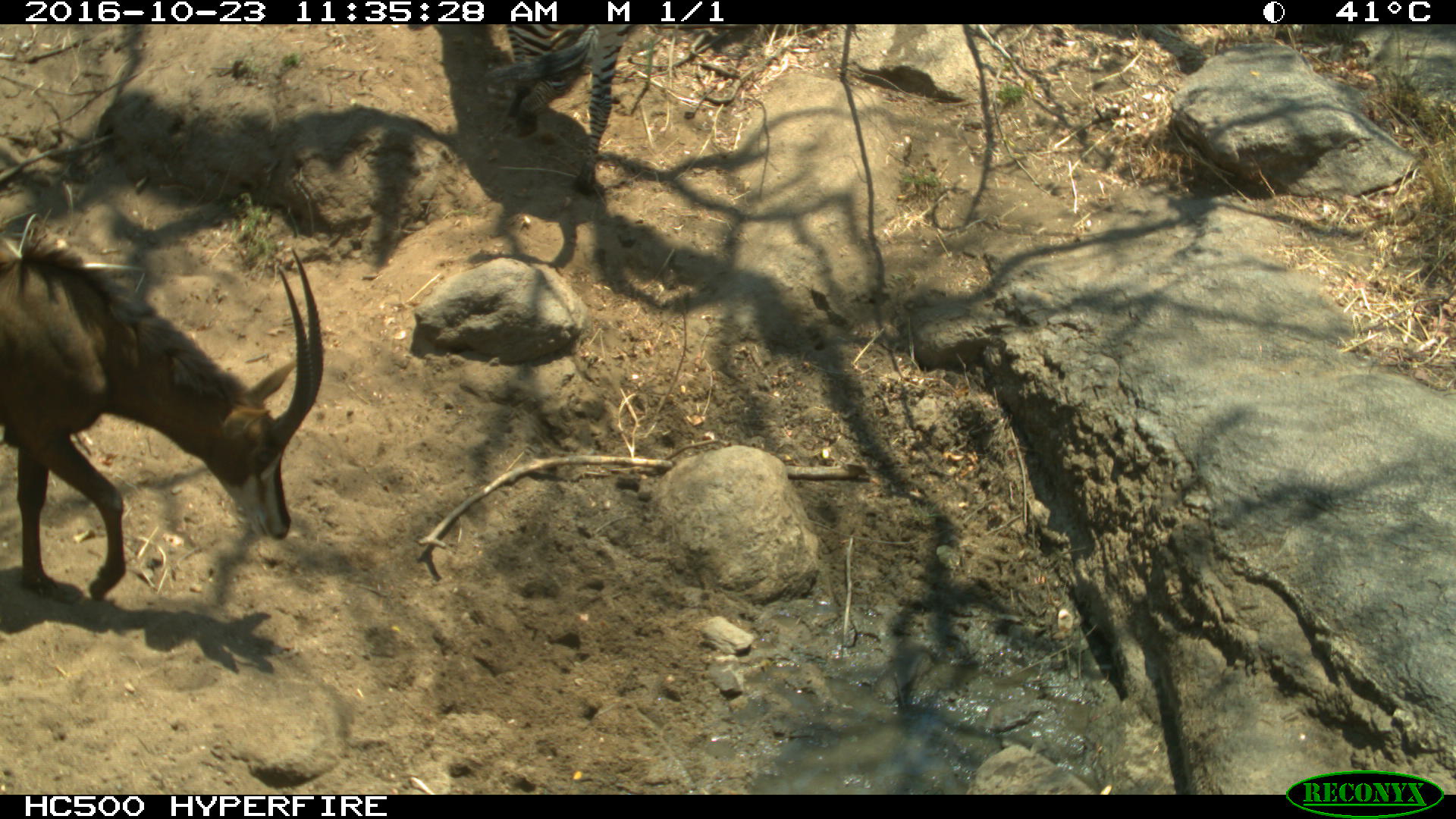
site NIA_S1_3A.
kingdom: Animalia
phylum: Chordata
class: Mammalia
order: Artiodactyla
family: Bovidae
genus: Hippotragus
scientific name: Hippotragus niger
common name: sable antelope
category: sable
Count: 1.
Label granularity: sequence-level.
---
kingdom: Animalia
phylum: Chordata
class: Mammalia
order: Perissodactyla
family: Equidae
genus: Equus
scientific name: Equus quagga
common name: plains zebra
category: zebraplains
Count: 1.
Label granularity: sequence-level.